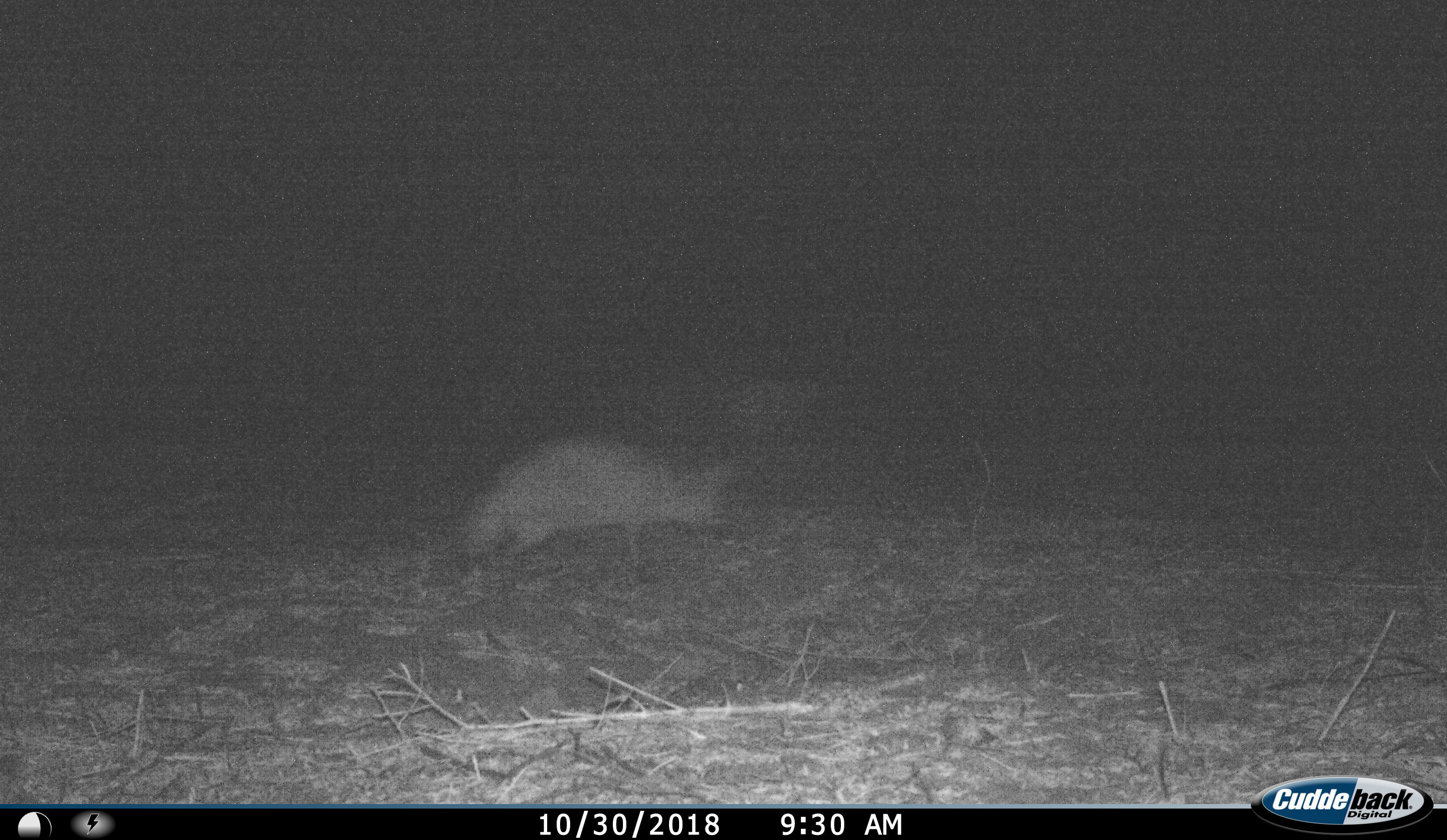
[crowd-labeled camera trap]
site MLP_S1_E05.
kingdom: Animalia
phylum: Chordata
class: Mammalia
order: Carnivora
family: Canidae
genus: Otocyon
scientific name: Otocyon megalotis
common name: bat-eared fox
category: foxbateared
Foxbateared (bat-eared fox) (Otocyon megalotis), count 1. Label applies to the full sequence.